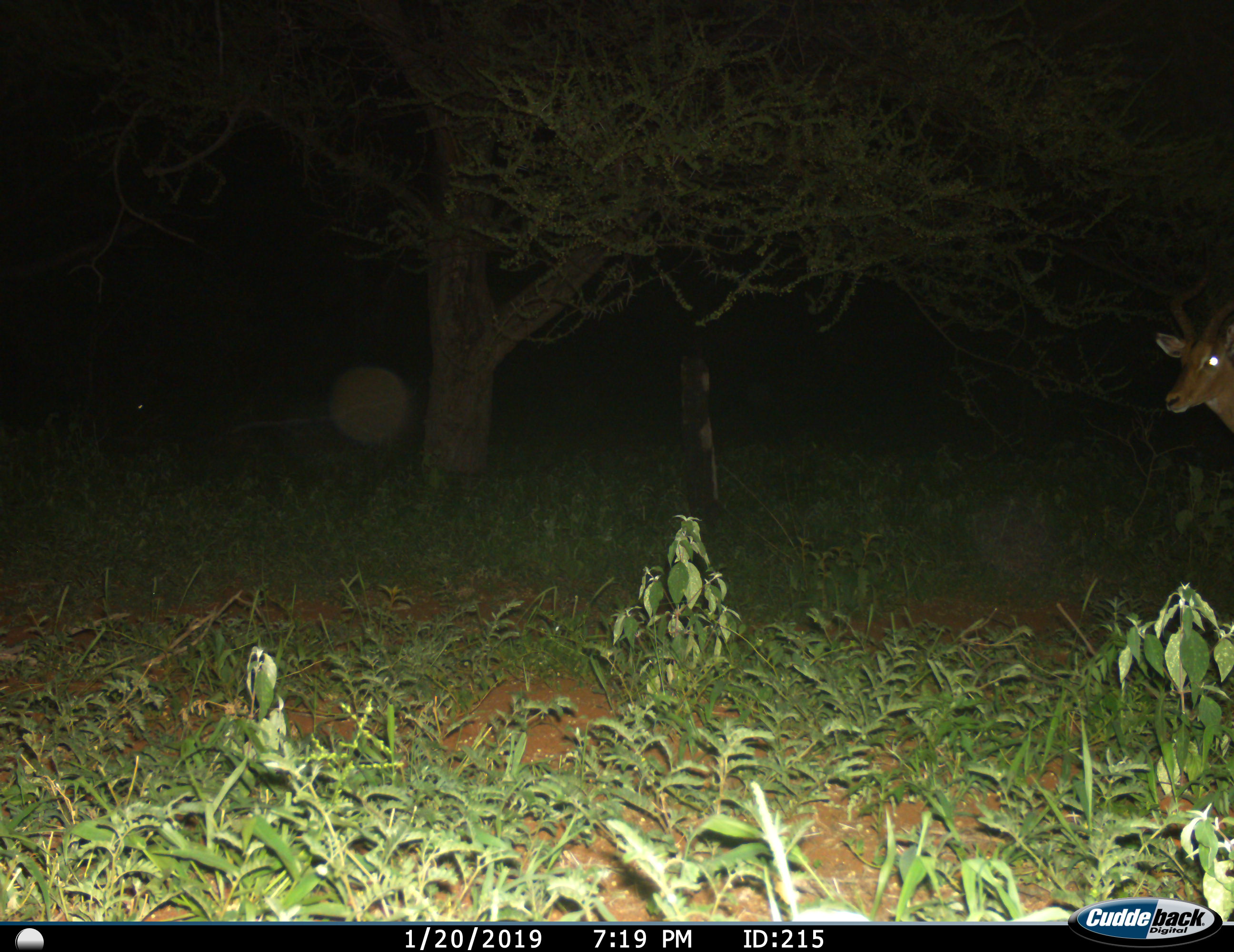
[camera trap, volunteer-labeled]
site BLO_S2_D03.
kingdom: Animalia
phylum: Chordata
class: Mammalia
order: Artiodactyla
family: Bovidae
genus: Aepyceros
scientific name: Aepyceros melampus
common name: impala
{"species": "impala (Aepyceros melampus)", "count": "1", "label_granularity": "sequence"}